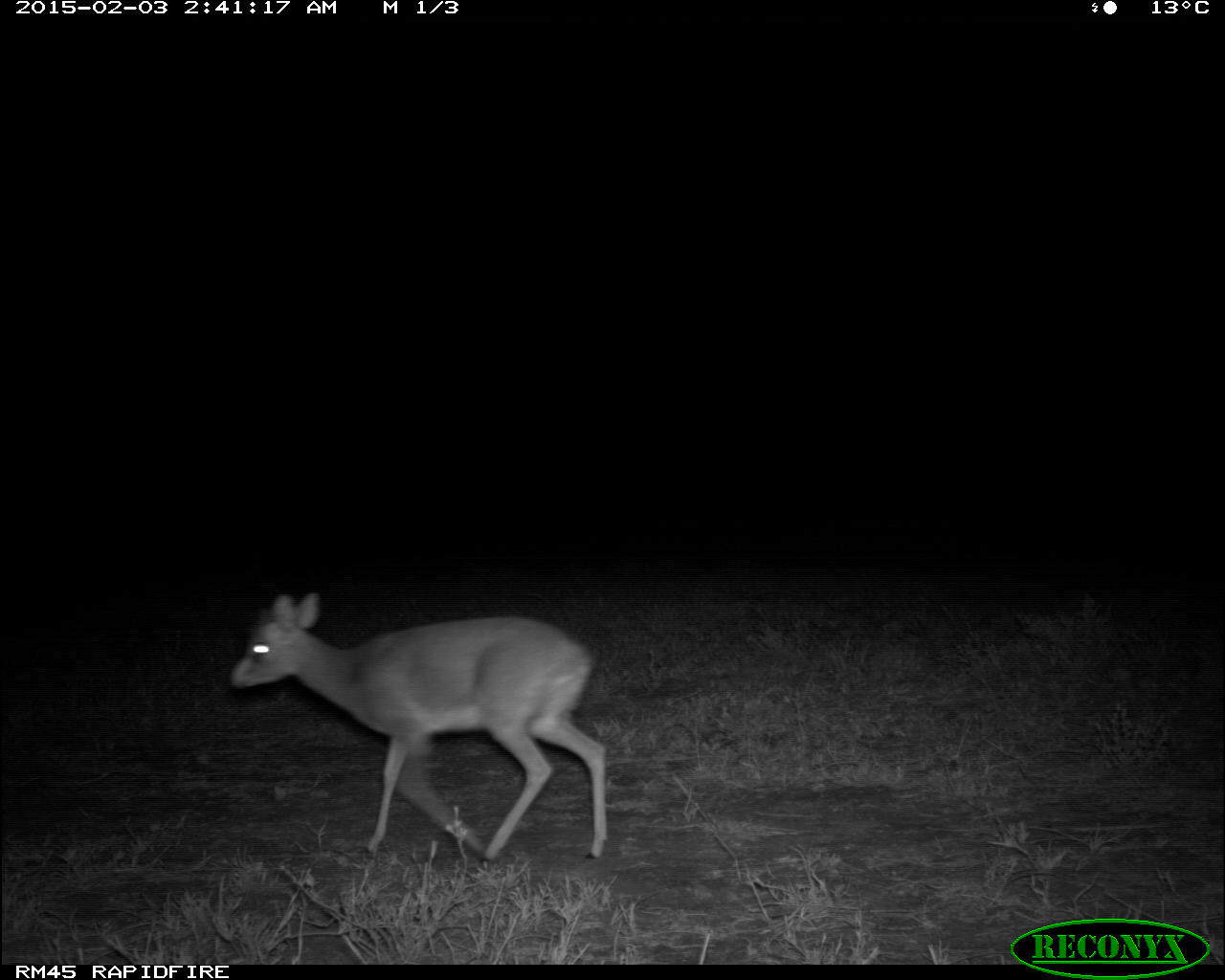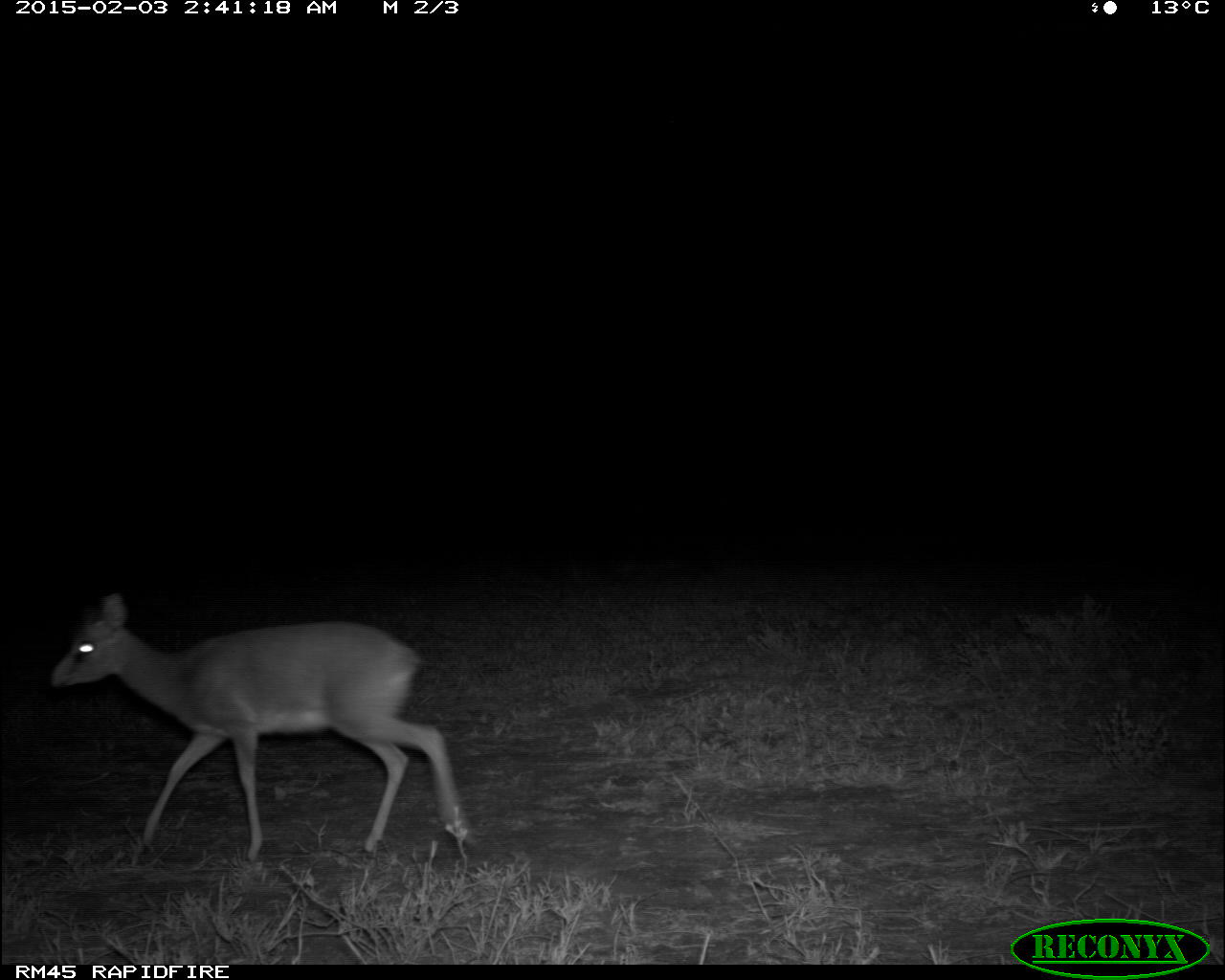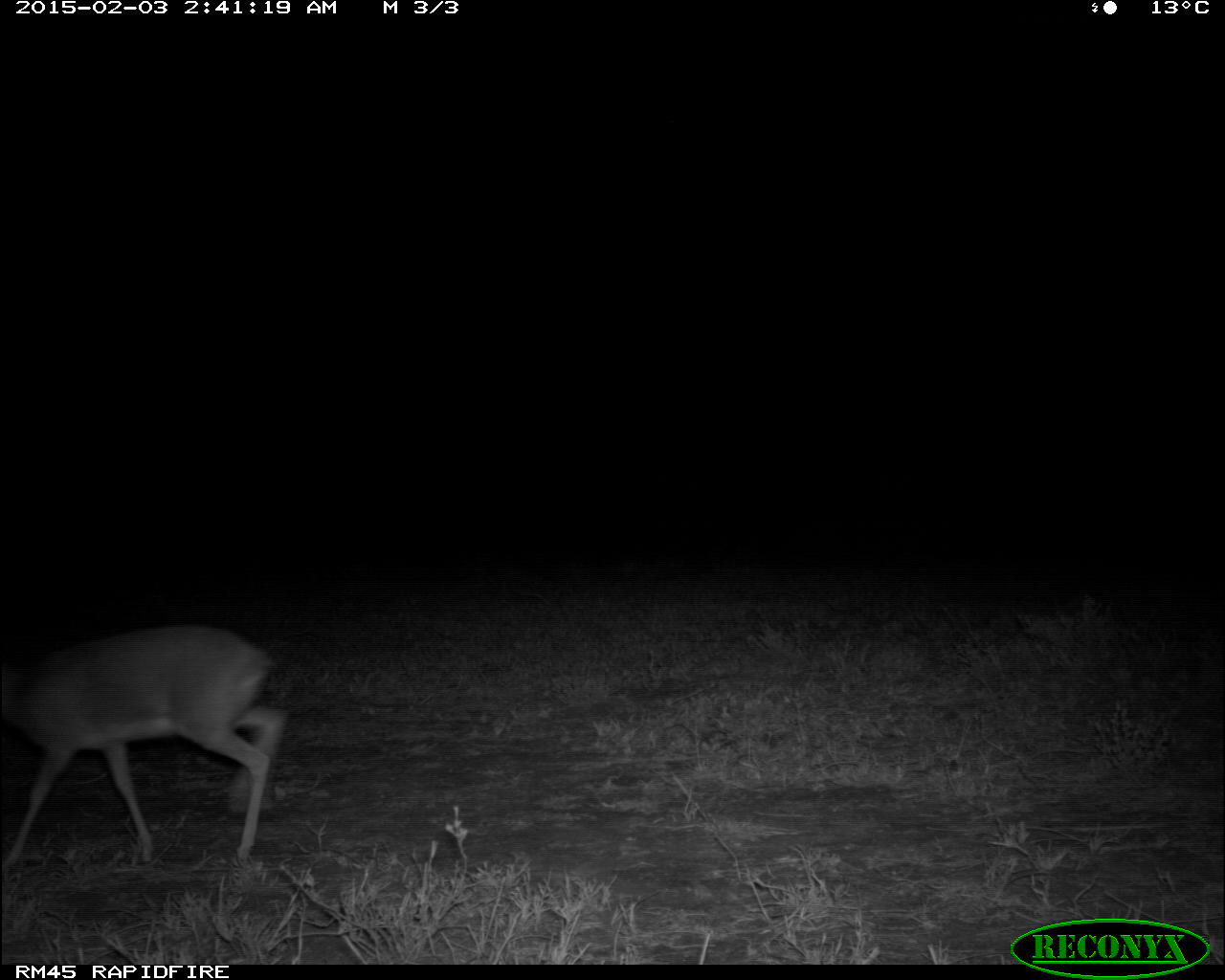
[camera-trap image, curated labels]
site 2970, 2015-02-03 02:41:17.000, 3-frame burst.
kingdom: Animalia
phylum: Chordata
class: Mammalia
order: Artiodactyla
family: Bovidae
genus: Madoqua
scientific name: Madoqua guentheri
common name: günther's dik-dik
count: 1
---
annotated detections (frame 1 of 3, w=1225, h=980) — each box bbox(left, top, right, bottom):
madoqua guentheri: bbox(229, 590, 608, 874)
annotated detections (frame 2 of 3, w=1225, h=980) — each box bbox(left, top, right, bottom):
madoqua guentheri: bbox(48, 589, 479, 863)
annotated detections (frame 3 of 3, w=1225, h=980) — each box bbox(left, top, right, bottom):
madoqua guentheri: bbox(0, 622, 288, 869)